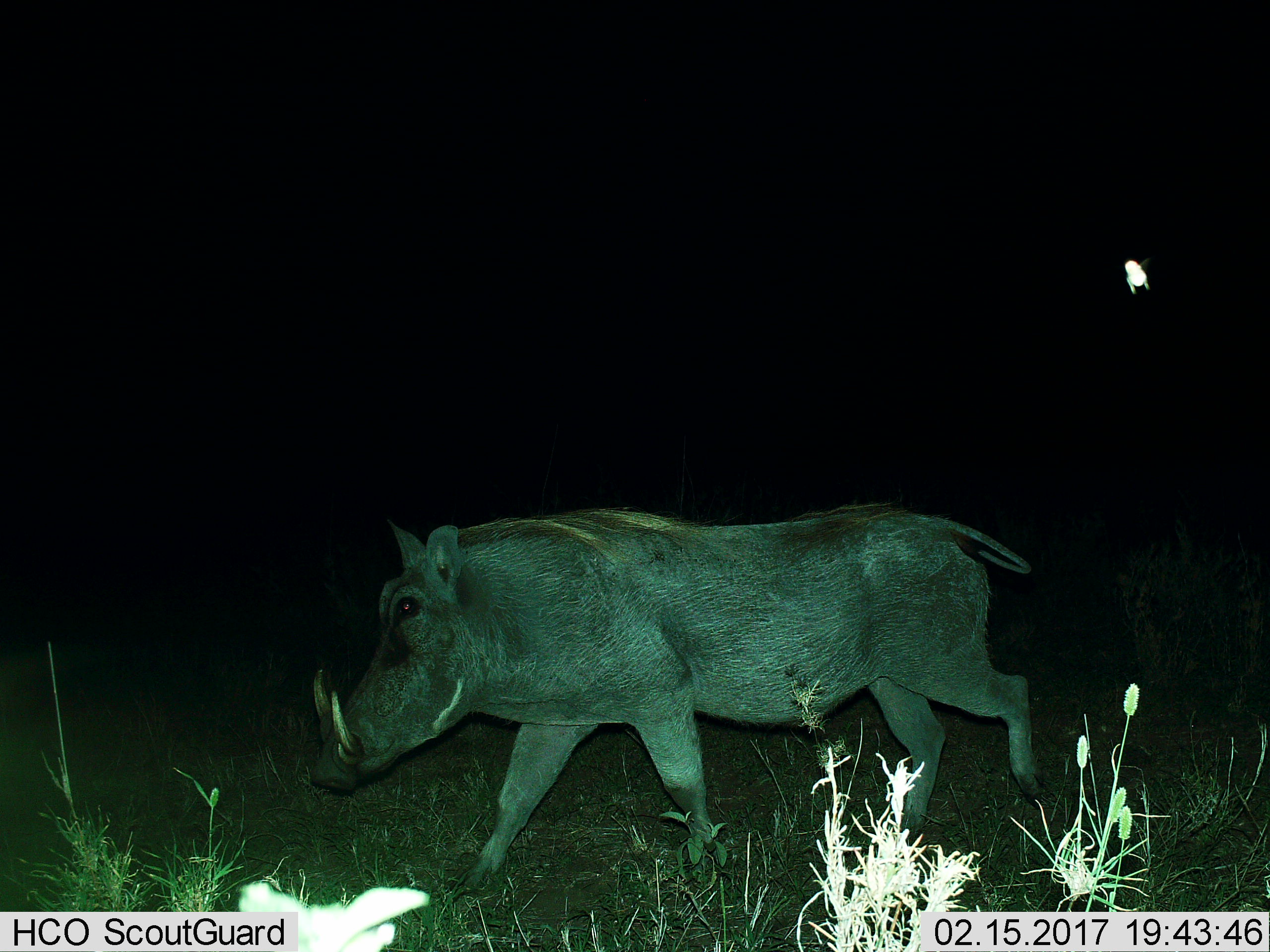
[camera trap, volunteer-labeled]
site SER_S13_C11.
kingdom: Animalia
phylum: Chordata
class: Mammalia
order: Artiodactyla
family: Suidae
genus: Phacochoerus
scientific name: Phacochoerus africanus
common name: warthog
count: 1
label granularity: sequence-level